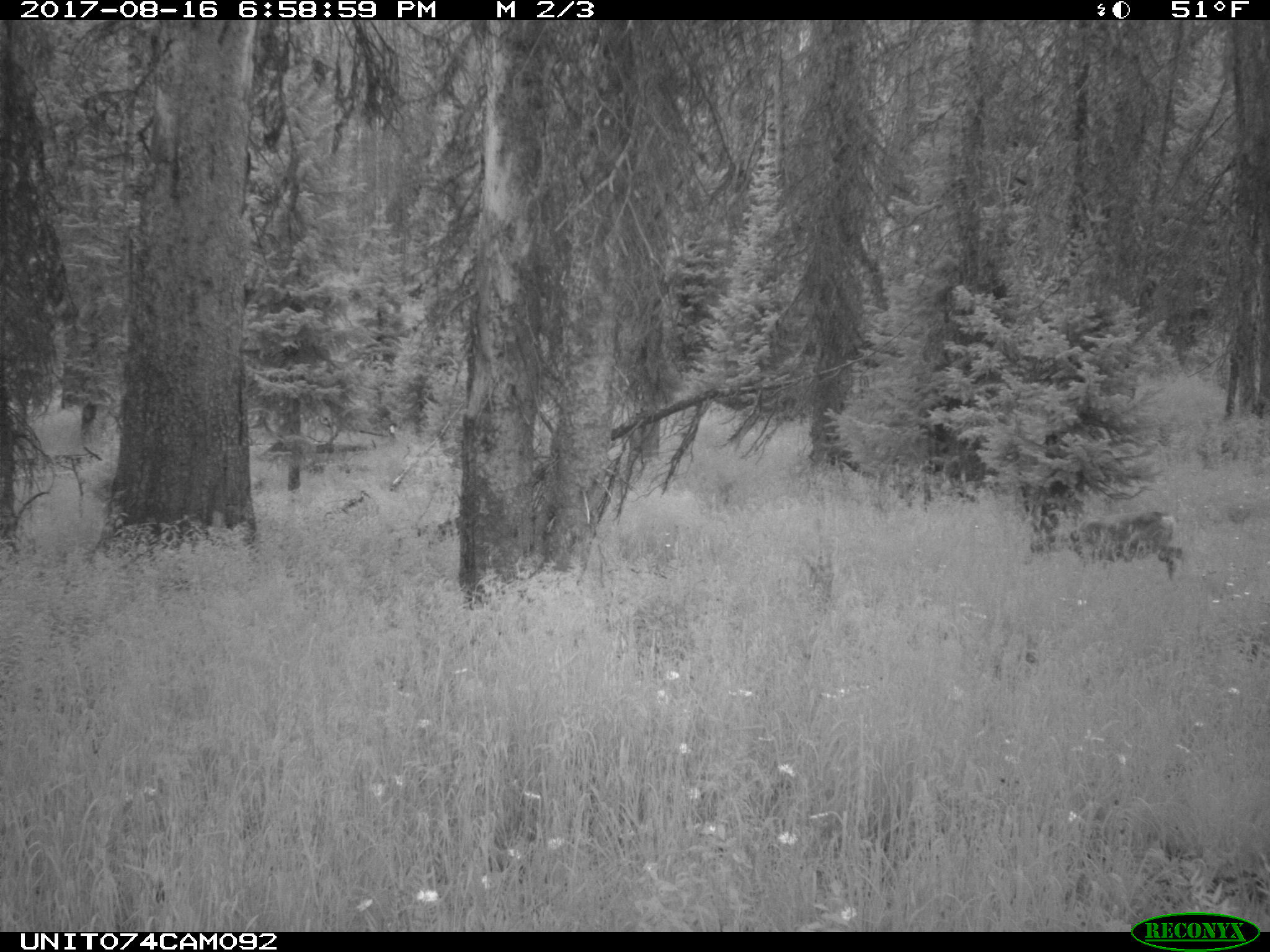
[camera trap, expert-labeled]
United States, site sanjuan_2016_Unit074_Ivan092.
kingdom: Animalia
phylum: Chordata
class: Mammalia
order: Artiodactyla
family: Cervidae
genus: Odocoileus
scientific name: Odocoileus hemionus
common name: mule deer